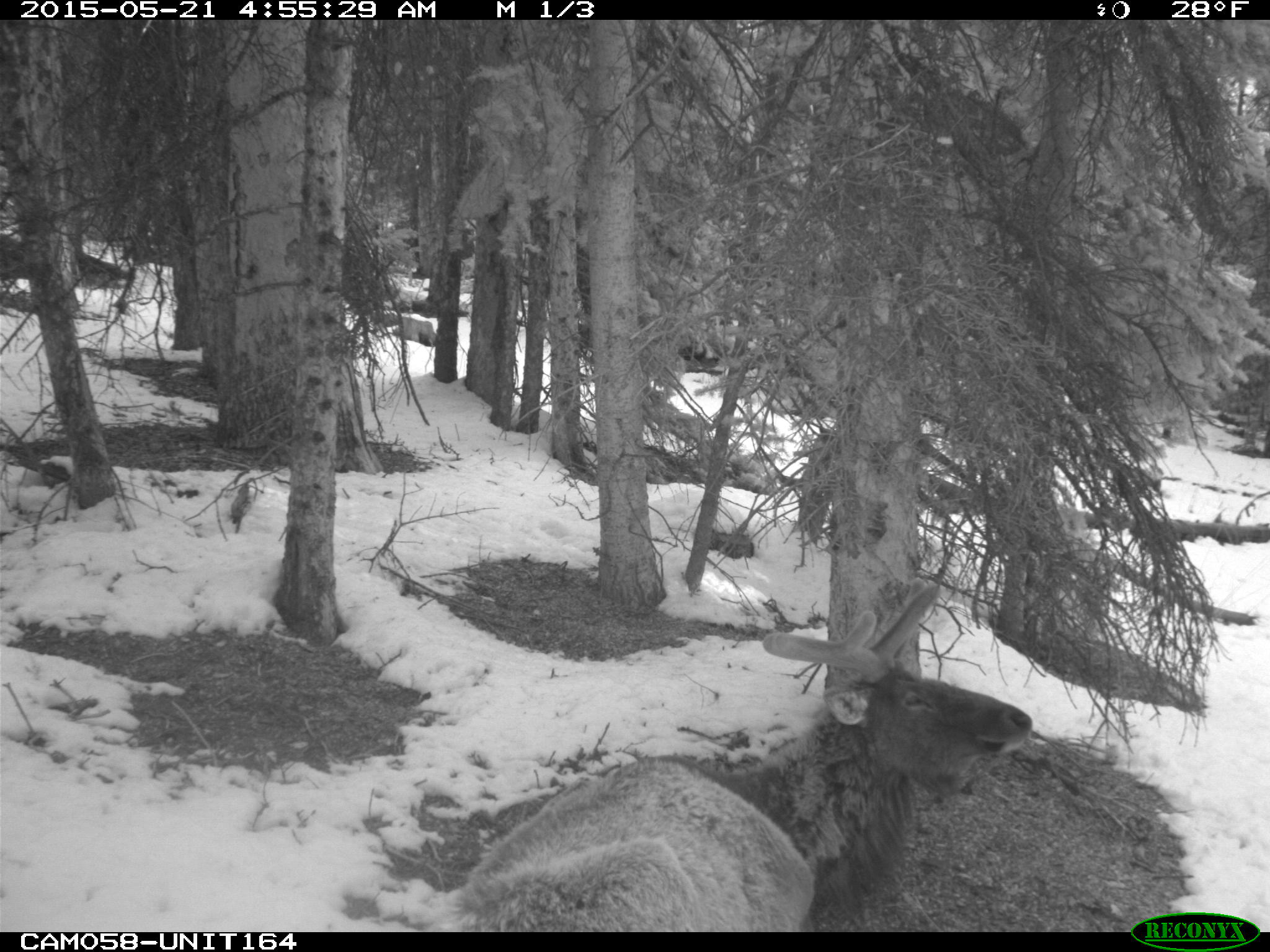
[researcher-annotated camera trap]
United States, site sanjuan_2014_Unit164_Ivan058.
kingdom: Animalia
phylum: Chordata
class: Mammalia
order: Artiodactyla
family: Cervidae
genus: Cervus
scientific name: Cervus elaphus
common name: red deer